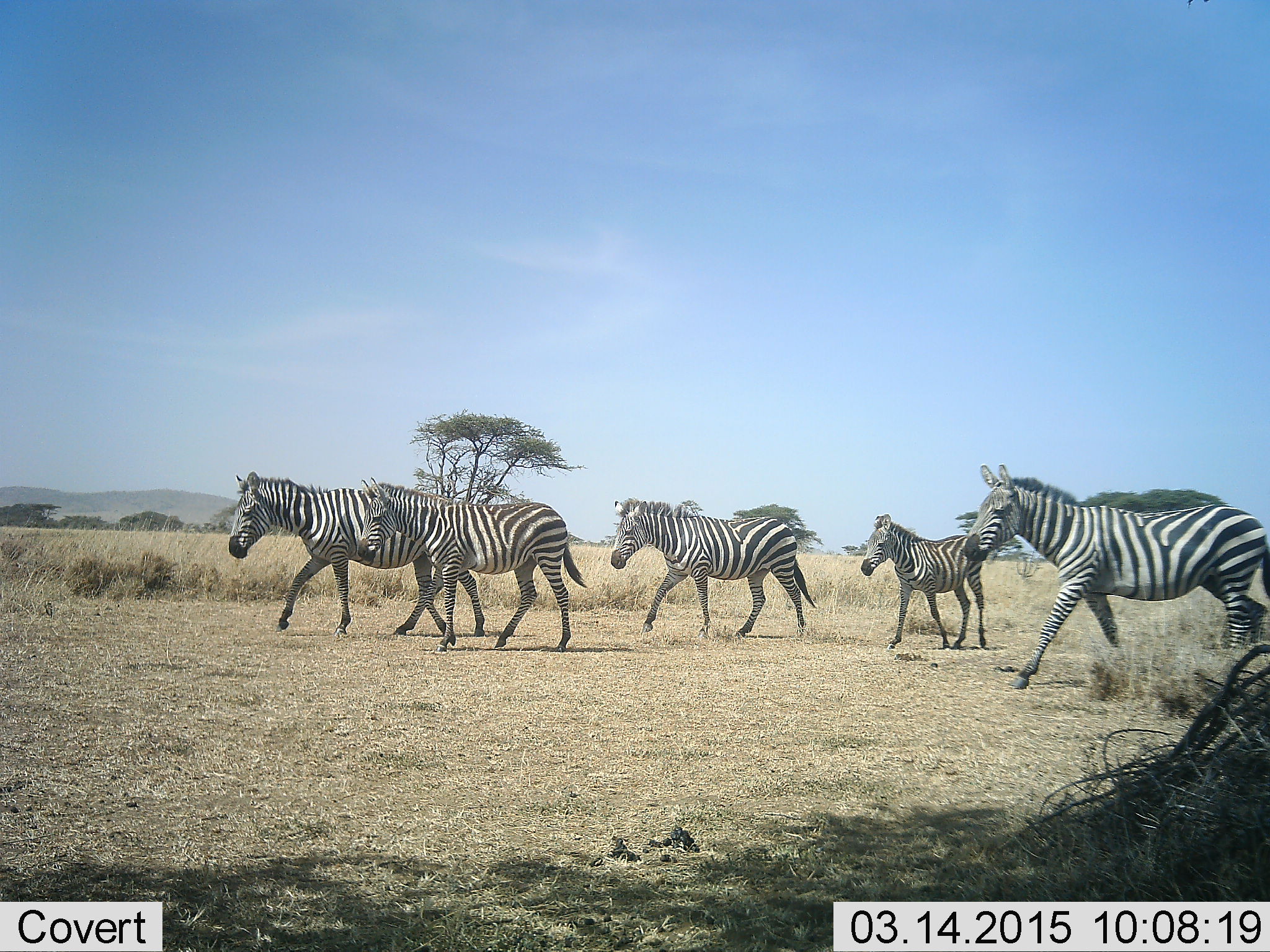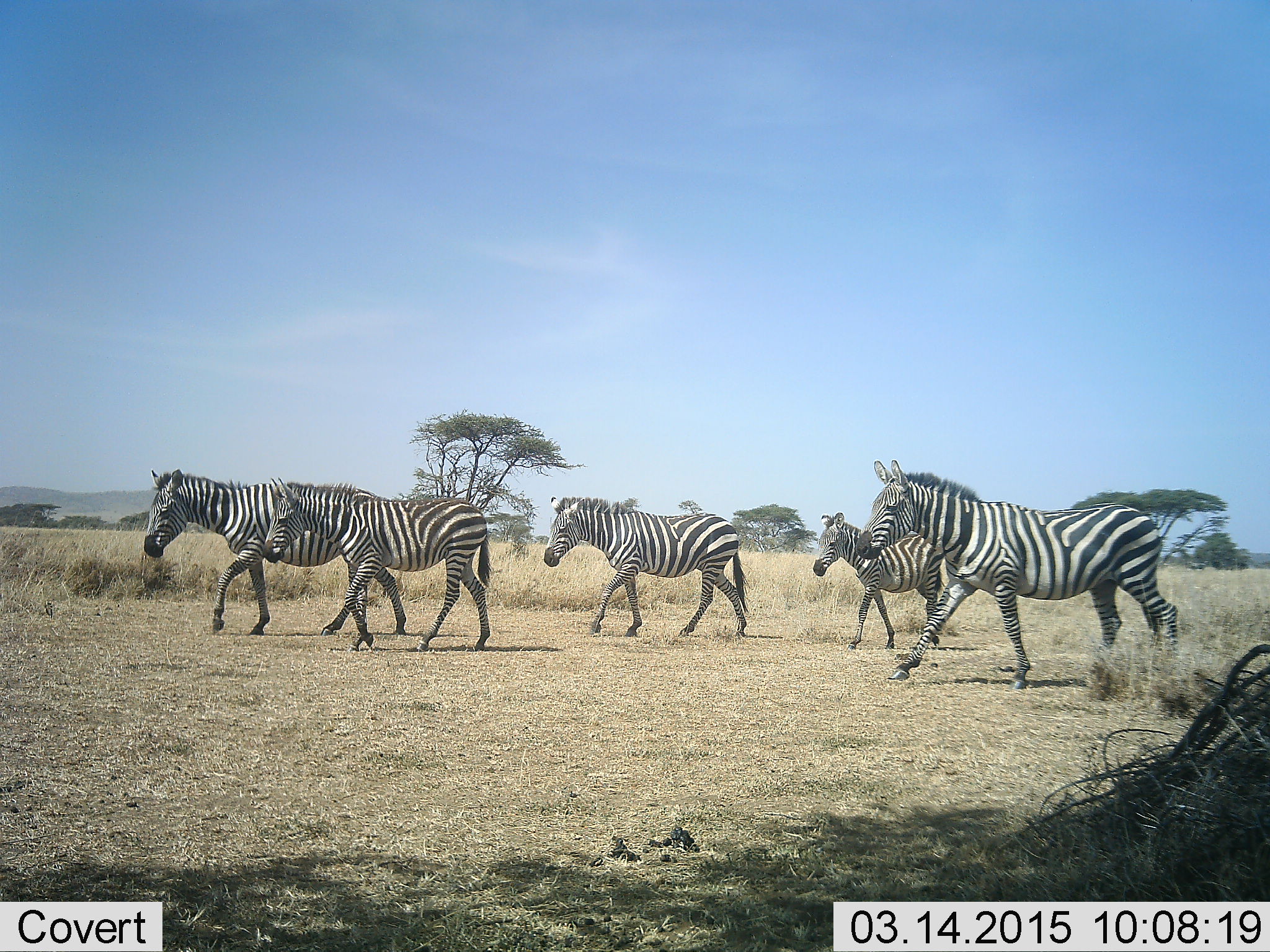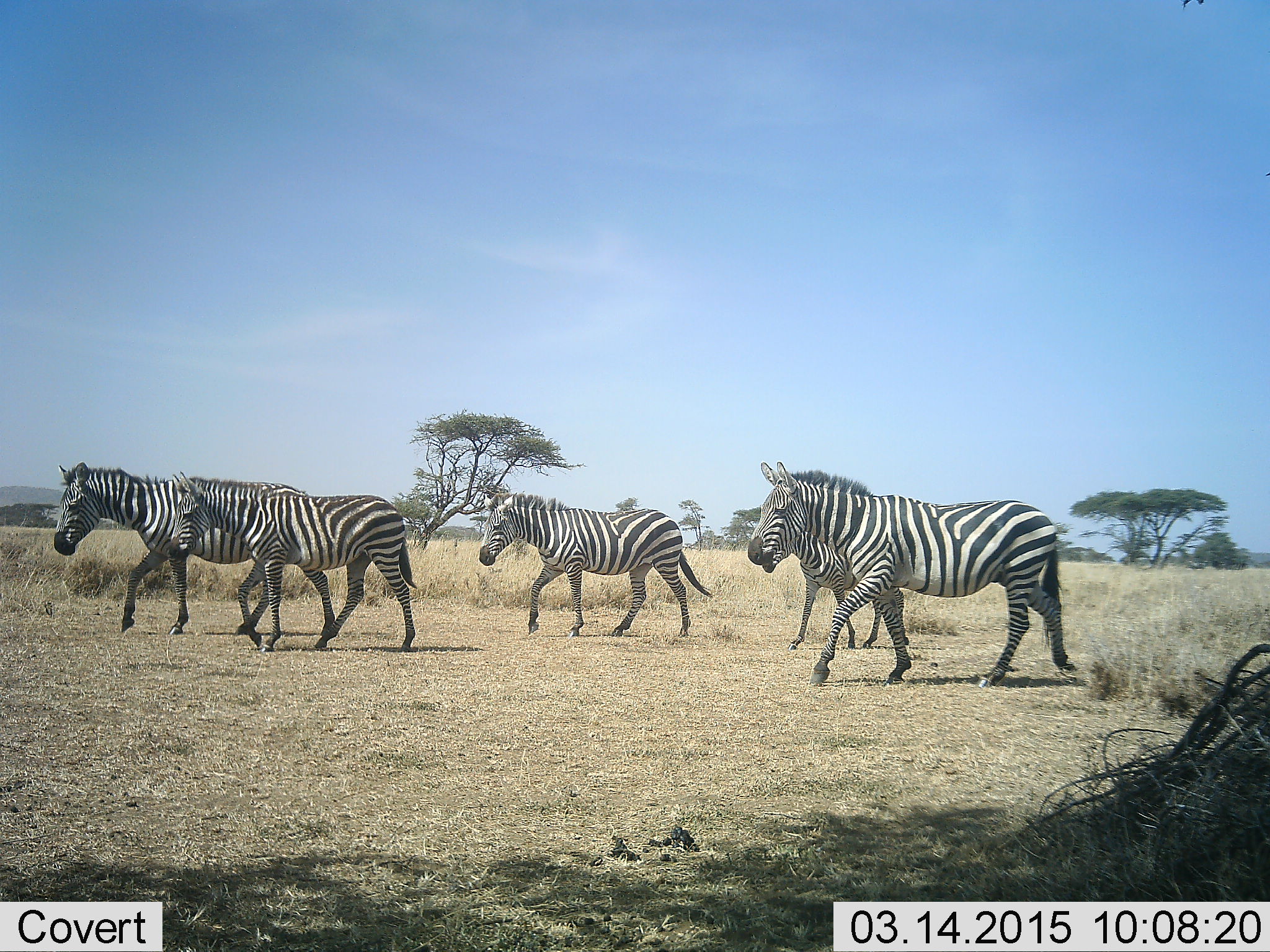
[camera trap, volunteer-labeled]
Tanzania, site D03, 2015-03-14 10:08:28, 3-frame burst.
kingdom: Animalia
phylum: Chordata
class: Mammalia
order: Perissodactyla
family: Equidae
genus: Equus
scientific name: Equus quagga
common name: plains zebra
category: zebra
Zebra (plains zebra) (Equus quagga), count 5. Behavior (volunteer vote fractions): standing 0%, resting 0%, moving 100%, interacting 0%. Young present (vote fraction): 20%. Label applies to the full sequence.